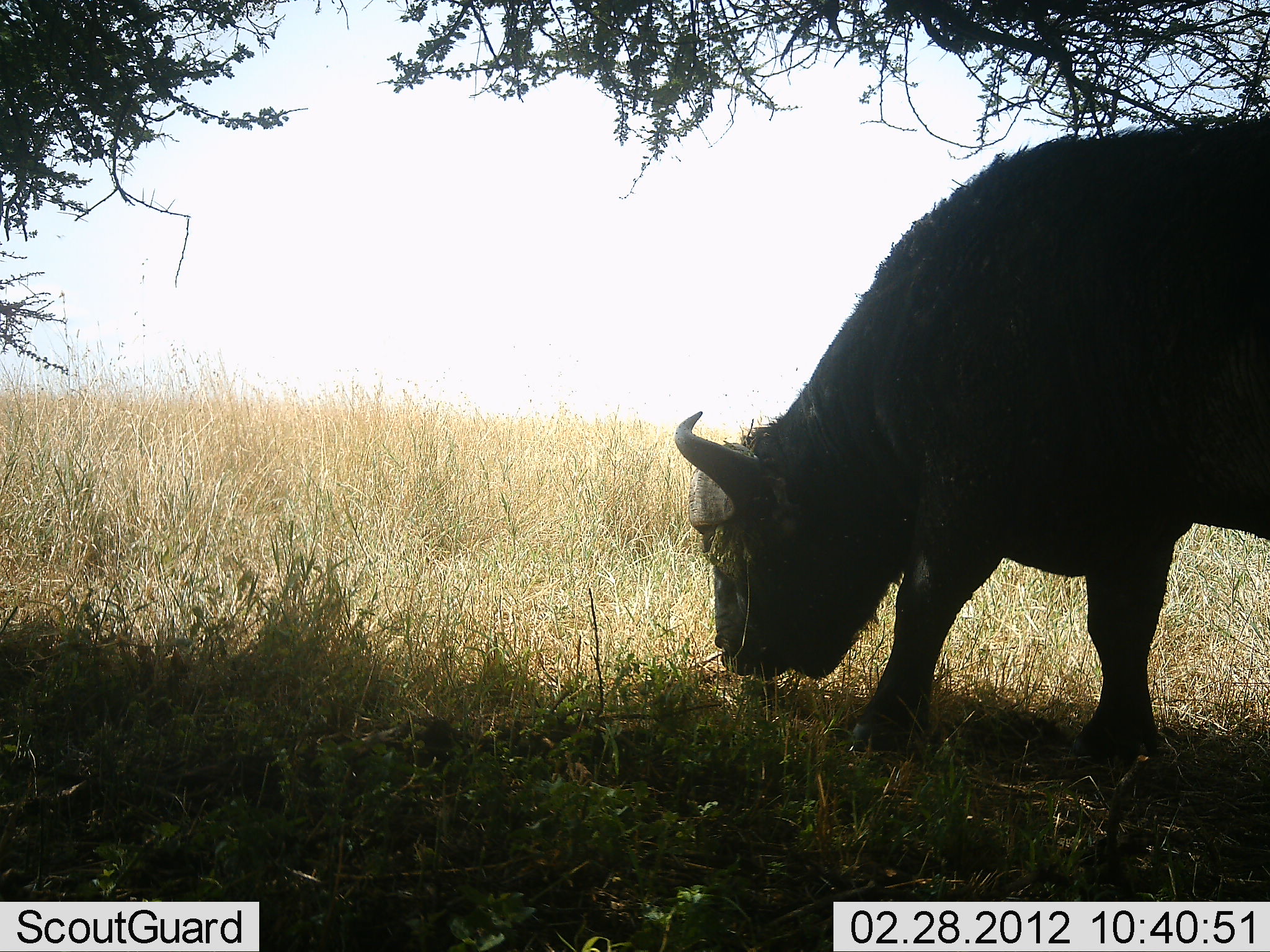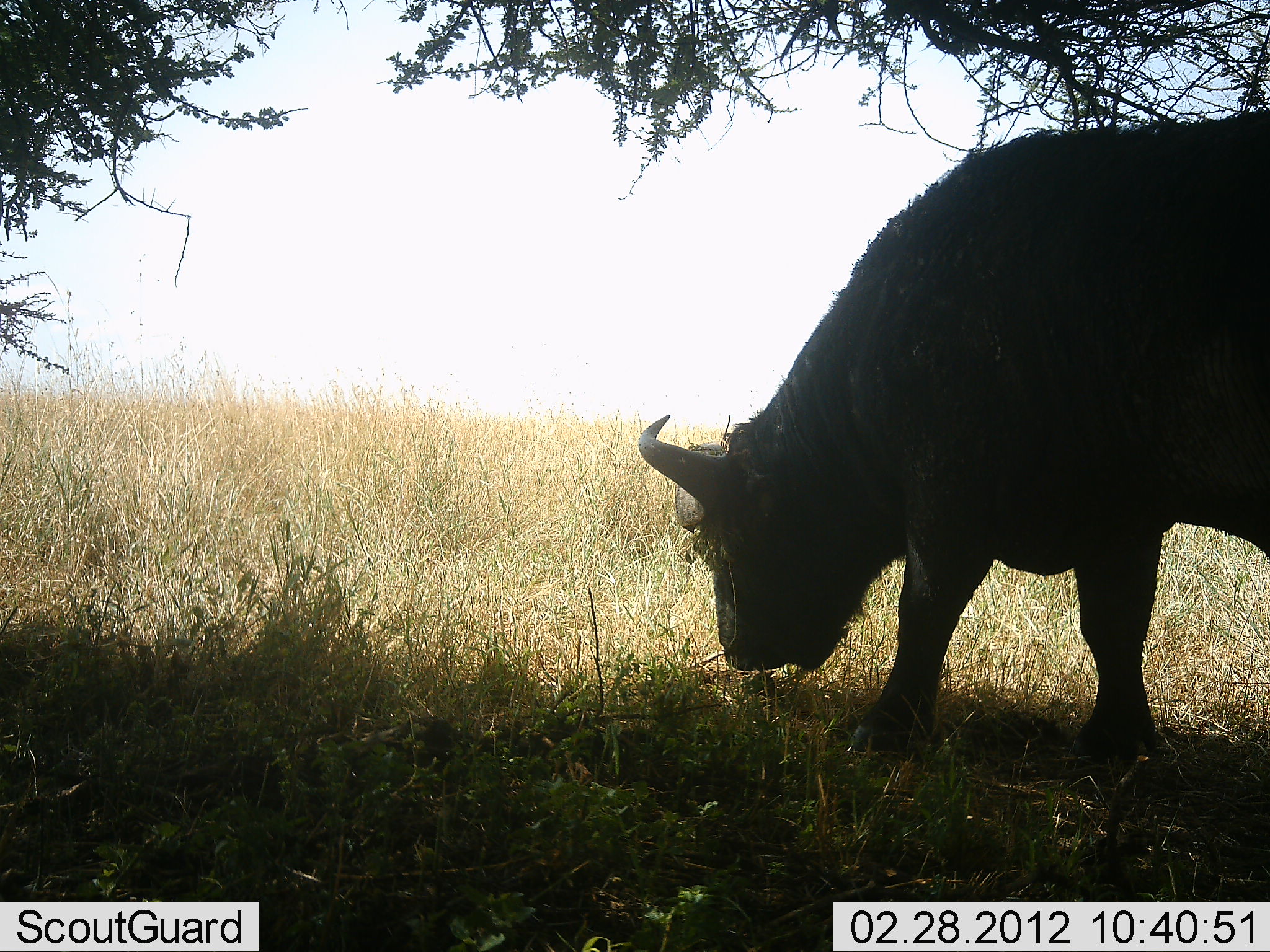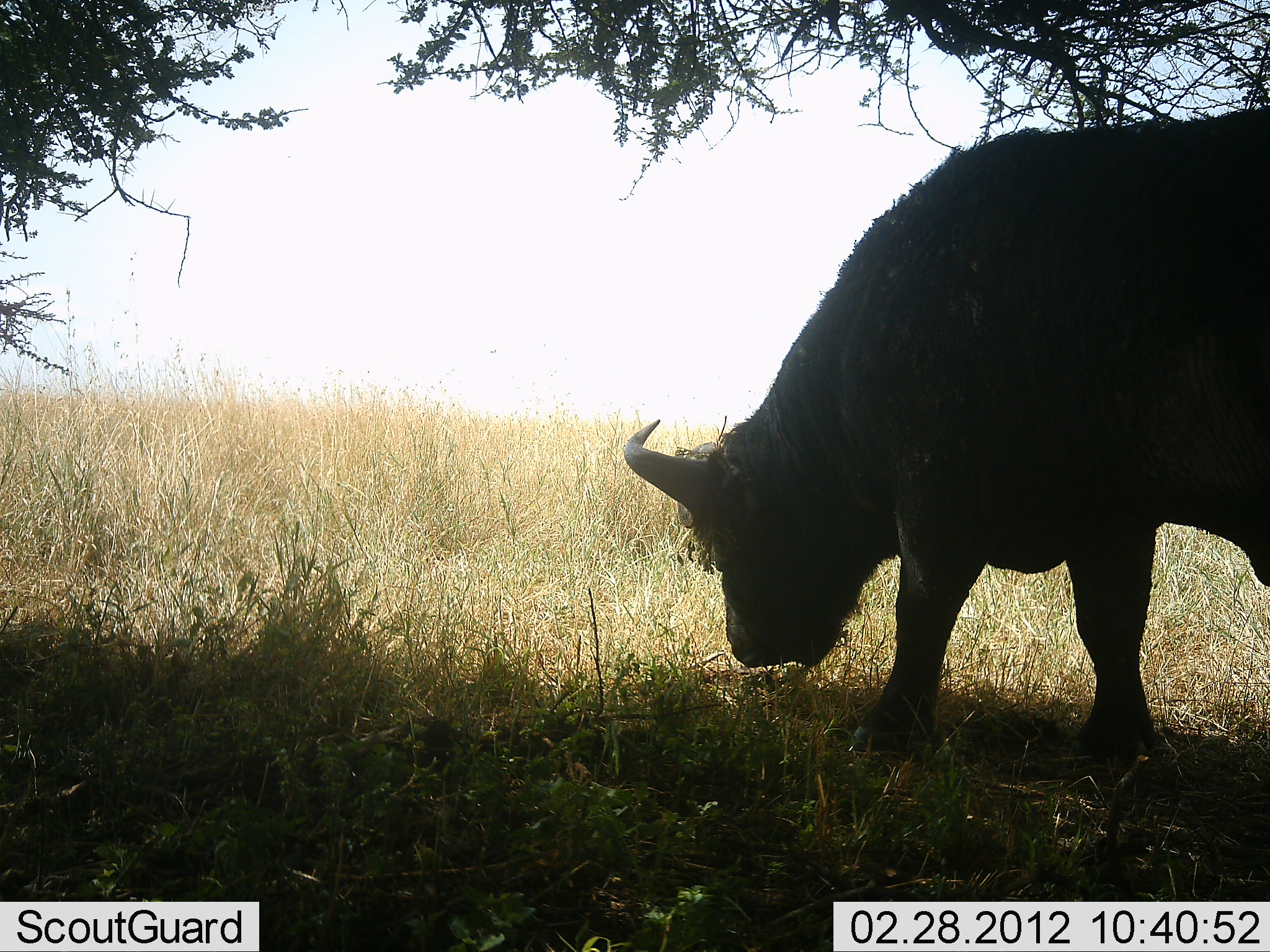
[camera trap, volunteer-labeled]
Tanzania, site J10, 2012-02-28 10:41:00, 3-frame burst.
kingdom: Animalia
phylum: Chordata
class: Mammalia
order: Artiodactyla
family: Bovidae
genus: Syncerus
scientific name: Syncerus caffer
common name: cape buffalo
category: buffalo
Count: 1.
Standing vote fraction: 29%.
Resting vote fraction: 0%.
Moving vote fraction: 14%.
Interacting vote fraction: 0%.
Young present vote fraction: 0%.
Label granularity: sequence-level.